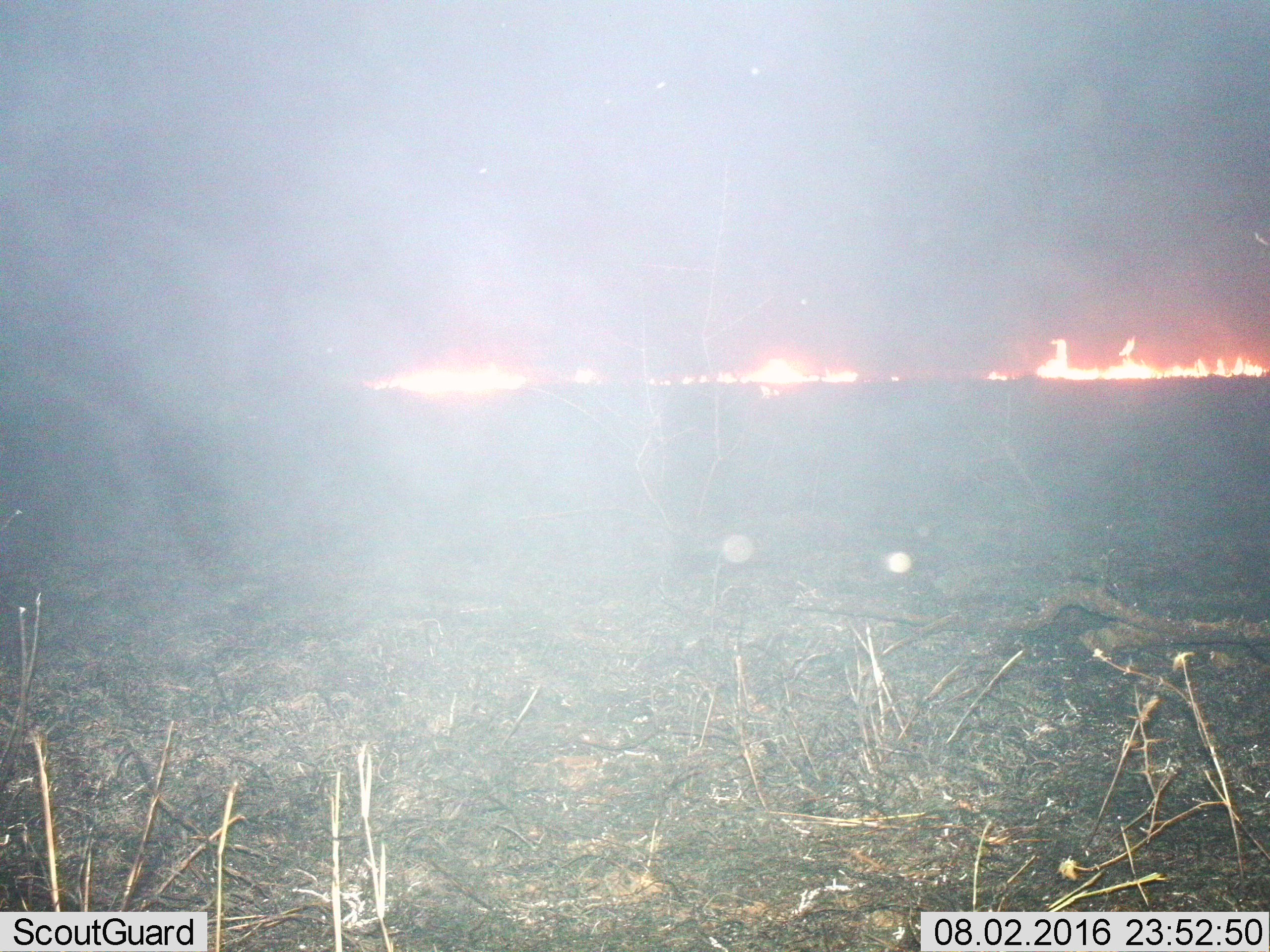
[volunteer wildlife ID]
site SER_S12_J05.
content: unidentified animal